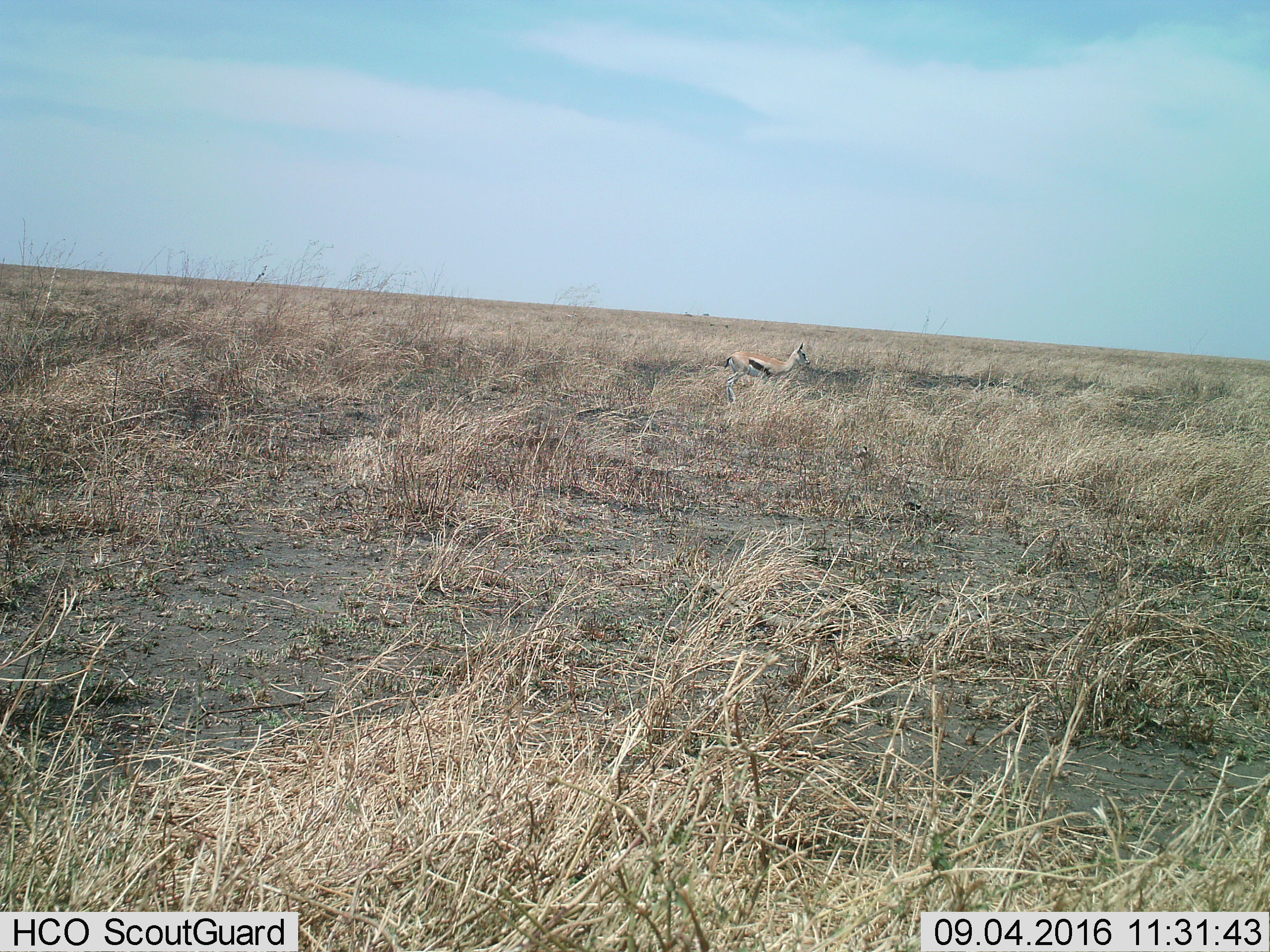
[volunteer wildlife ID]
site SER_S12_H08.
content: unidentified animal